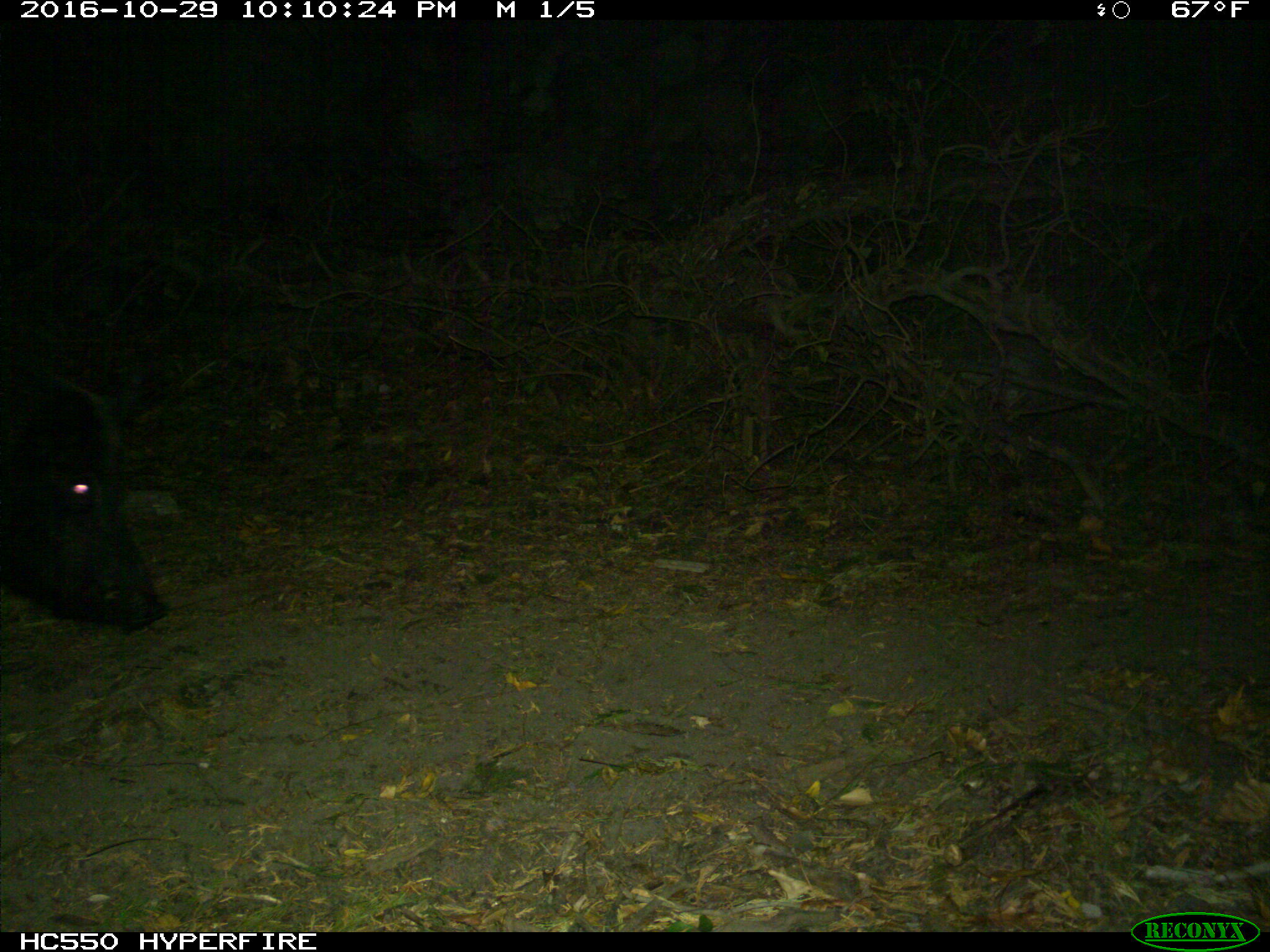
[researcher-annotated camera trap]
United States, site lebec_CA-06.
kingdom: Animalia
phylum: Chordata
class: Mammalia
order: Artiodactyla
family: Suidae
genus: Sus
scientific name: Sus scrofa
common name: wild boar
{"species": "Sus scrofa (wild boar)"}